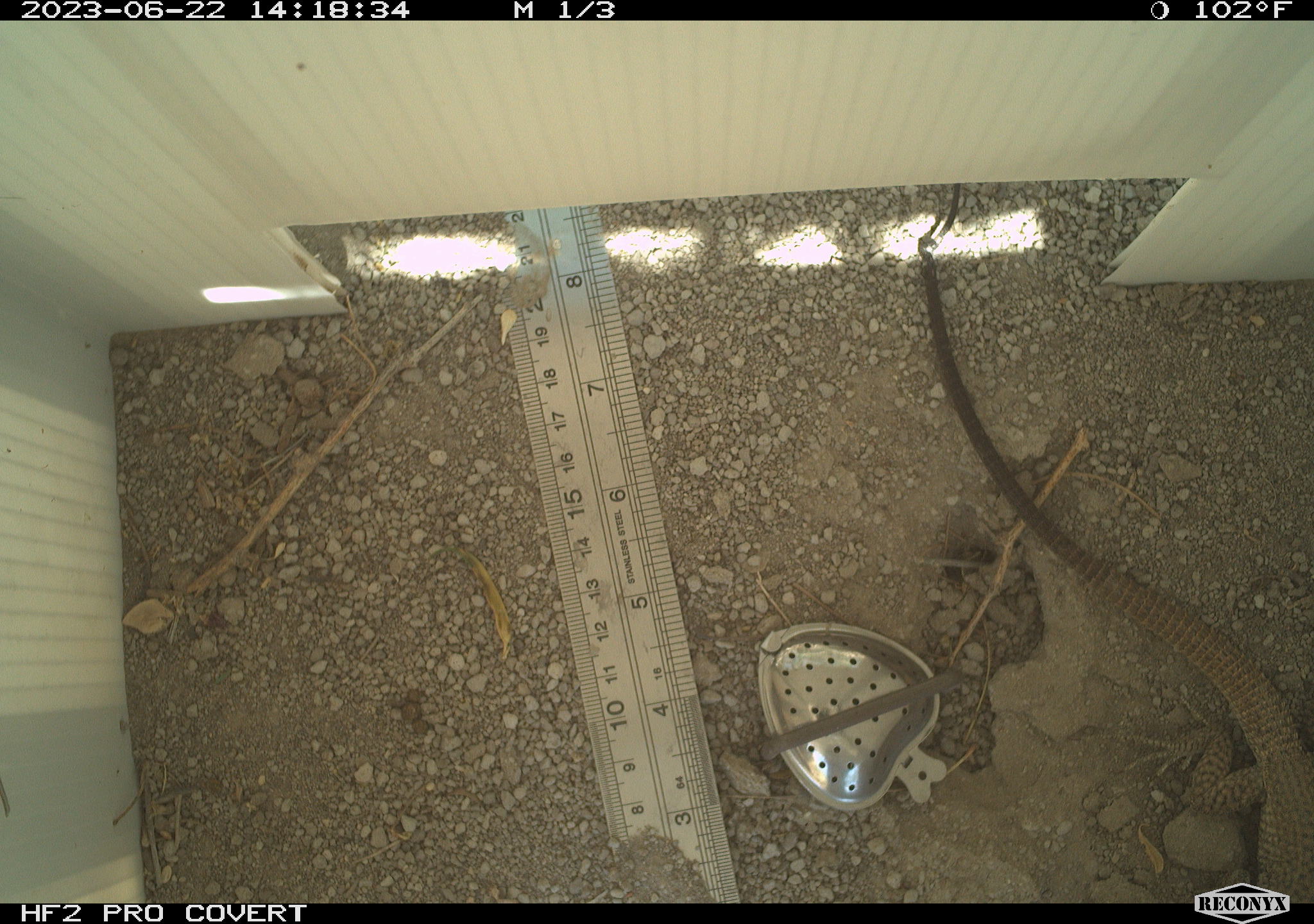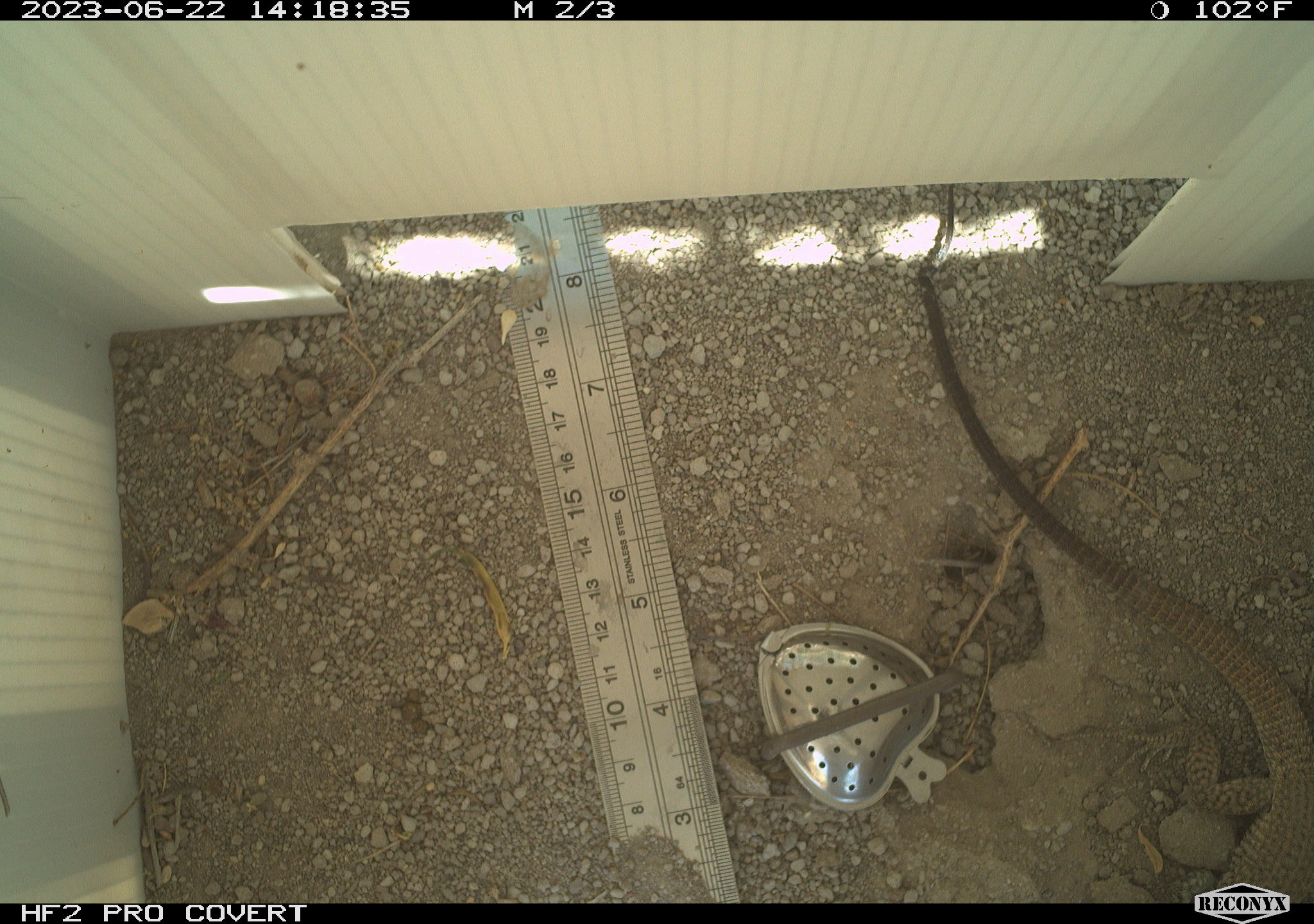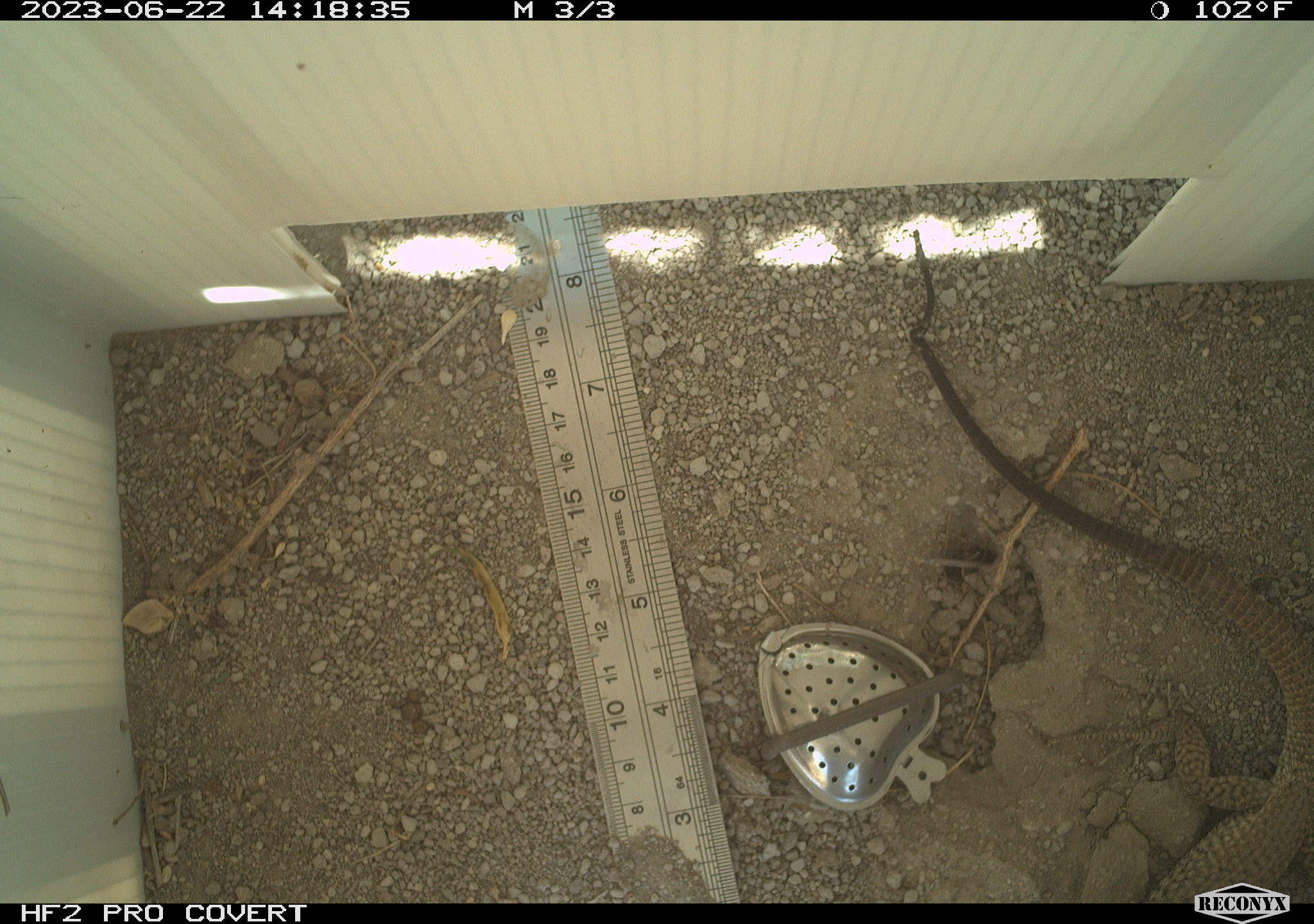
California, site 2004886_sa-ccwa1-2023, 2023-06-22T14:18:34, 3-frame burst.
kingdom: Animalia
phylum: Chordata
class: Reptilia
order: Squamata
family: Teiidae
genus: Aspidoscelis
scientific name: Aspidoscelis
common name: whiptail lizards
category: aspidoscelis species